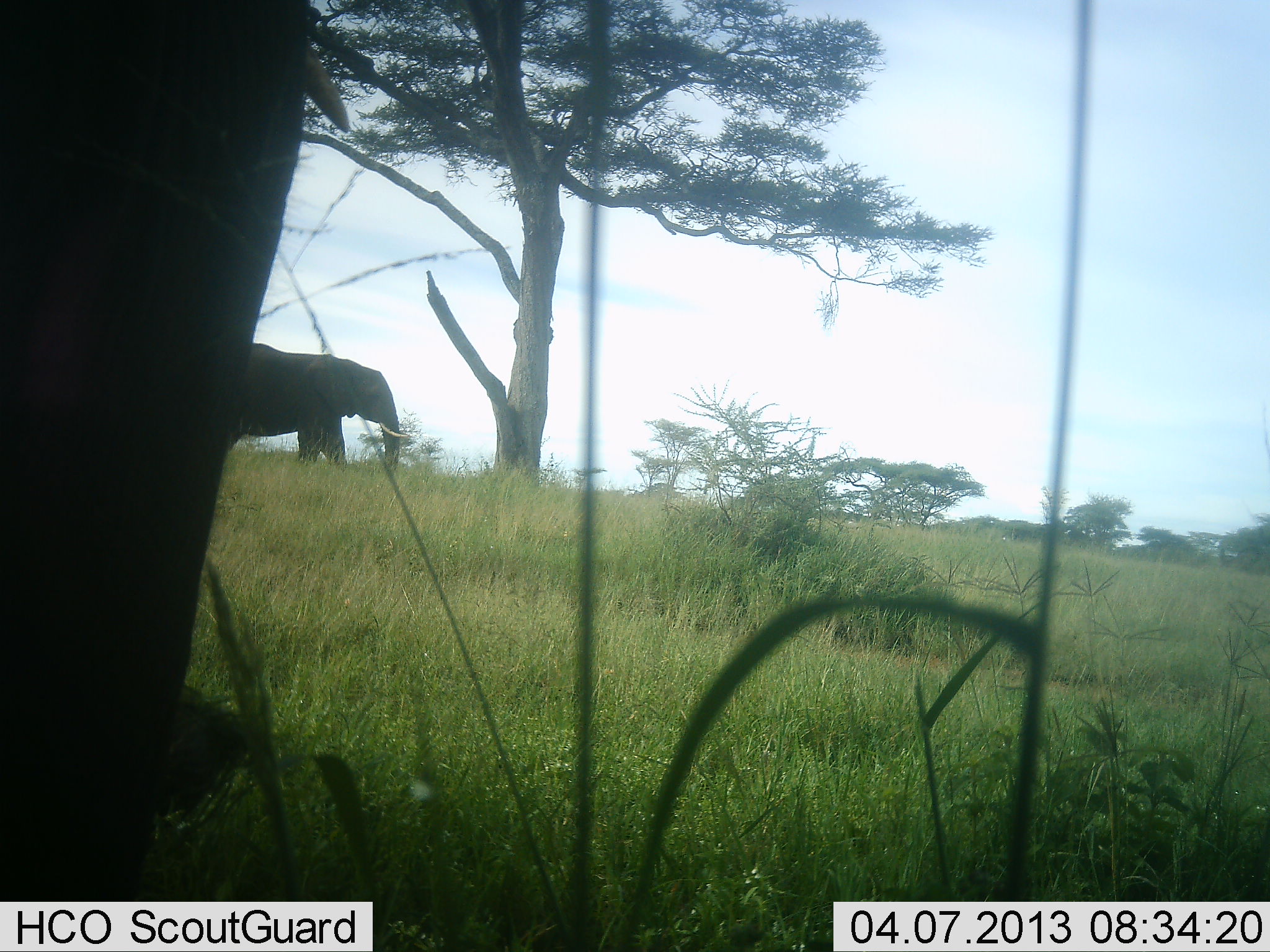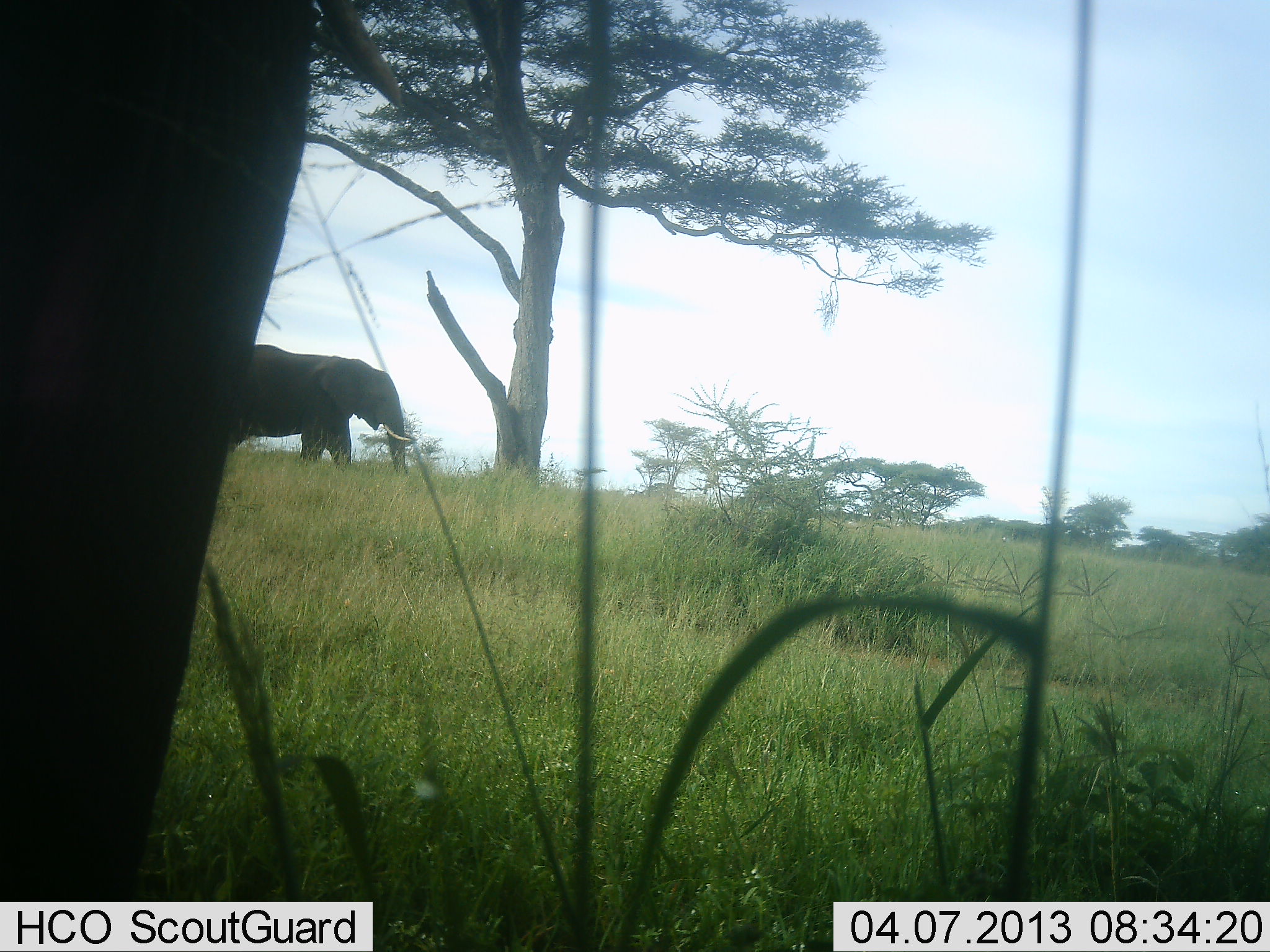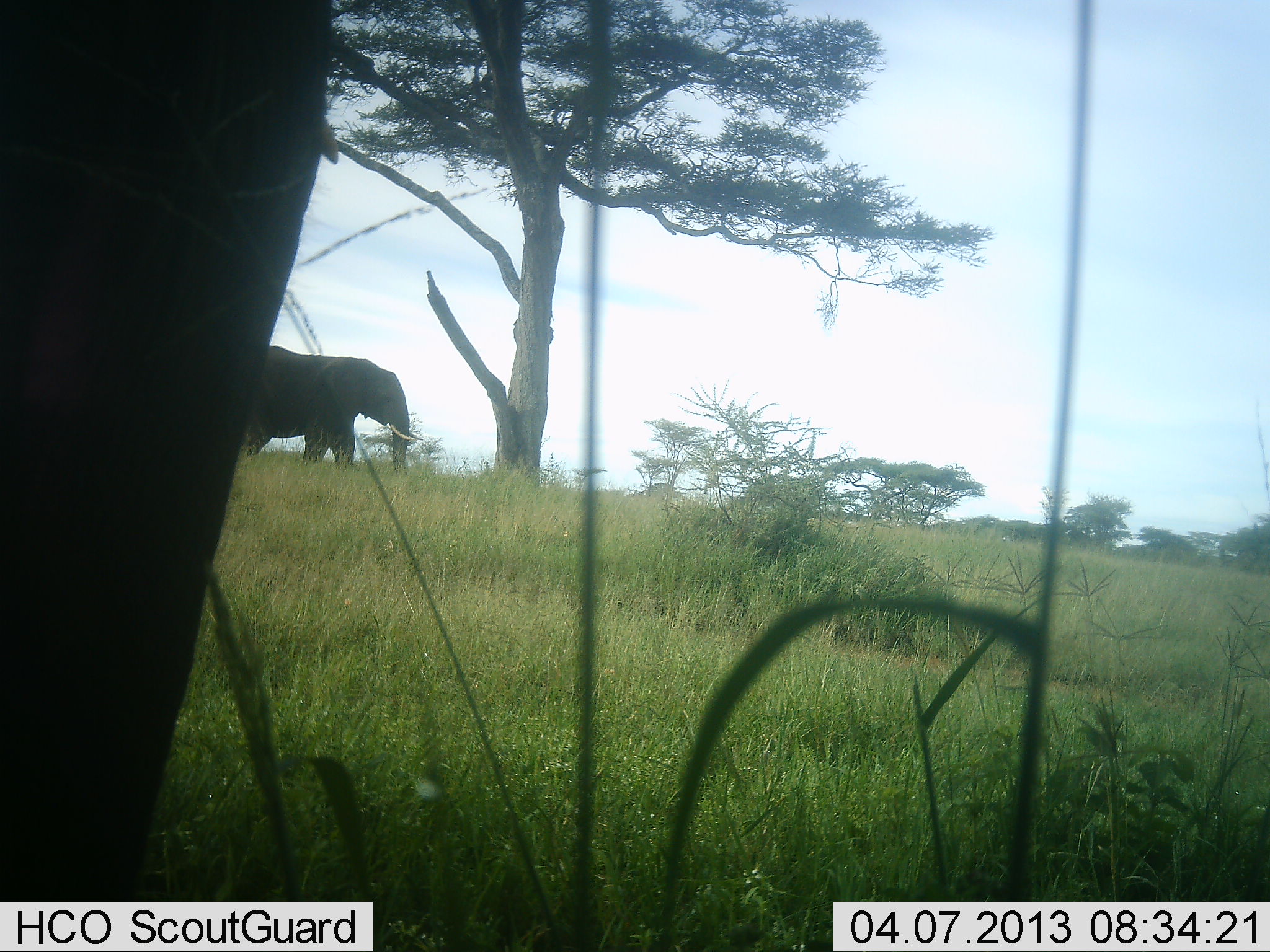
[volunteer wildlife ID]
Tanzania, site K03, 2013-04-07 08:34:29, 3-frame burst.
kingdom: Animalia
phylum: Chordata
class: Mammalia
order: Proboscidea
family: Elephantidae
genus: Loxodonta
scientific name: Loxodonta africana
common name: african bush elephant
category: elephant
Elephant (african bush elephant) (Loxodonta africana), count 2. Behavior (volunteer vote fractions): standing 55%, resting 0%, moving 50%, interacting 5%. Young present (vote fraction): 0%. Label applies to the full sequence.